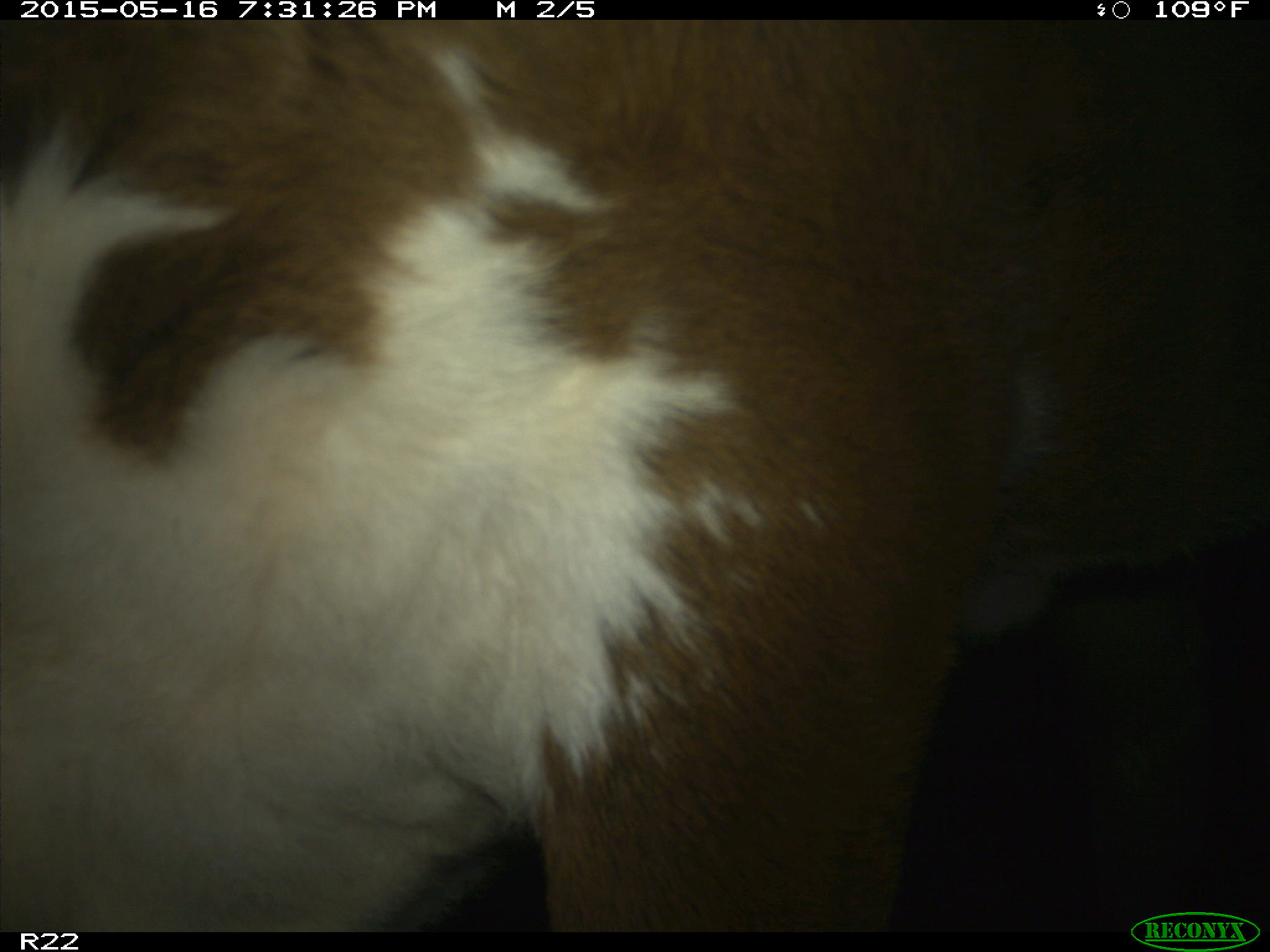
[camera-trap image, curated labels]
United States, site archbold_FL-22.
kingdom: Animalia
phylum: Chordata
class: Mammalia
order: Artiodactyla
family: Bovidae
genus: Bos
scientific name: Bos taurus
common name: domestic cow